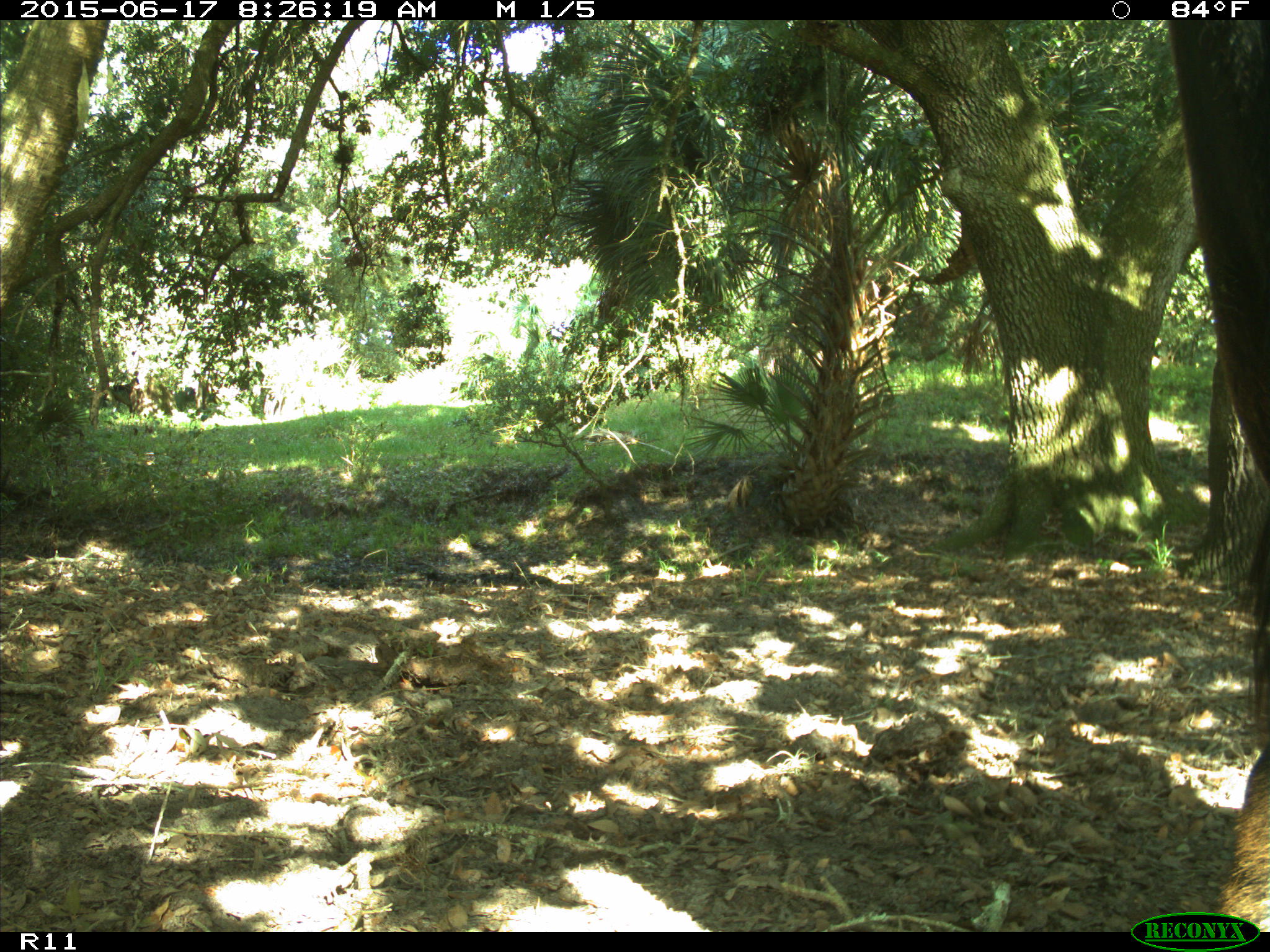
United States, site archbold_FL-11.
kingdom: Animalia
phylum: Chordata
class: Mammalia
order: Artiodactyla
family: Bovidae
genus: Bos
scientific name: Bos taurus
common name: domestic cow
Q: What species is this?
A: Bos taurus (domestic cow).